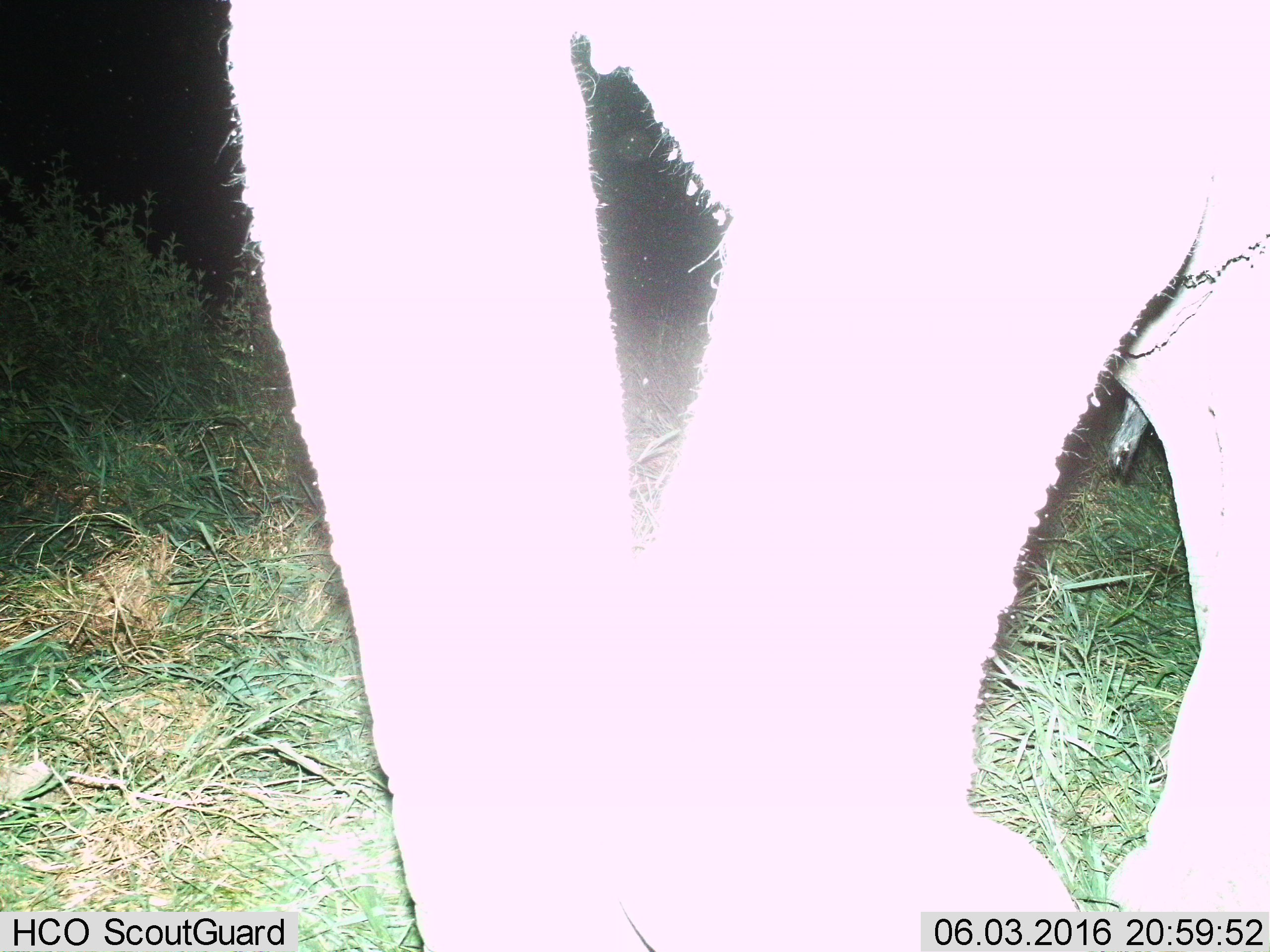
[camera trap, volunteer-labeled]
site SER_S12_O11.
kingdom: Animalia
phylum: Chordata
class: Mammalia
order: Proboscidea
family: Elephantidae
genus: Loxodonta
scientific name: Loxodonta africana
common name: african bush elephant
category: elephant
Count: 1.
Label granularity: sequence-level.